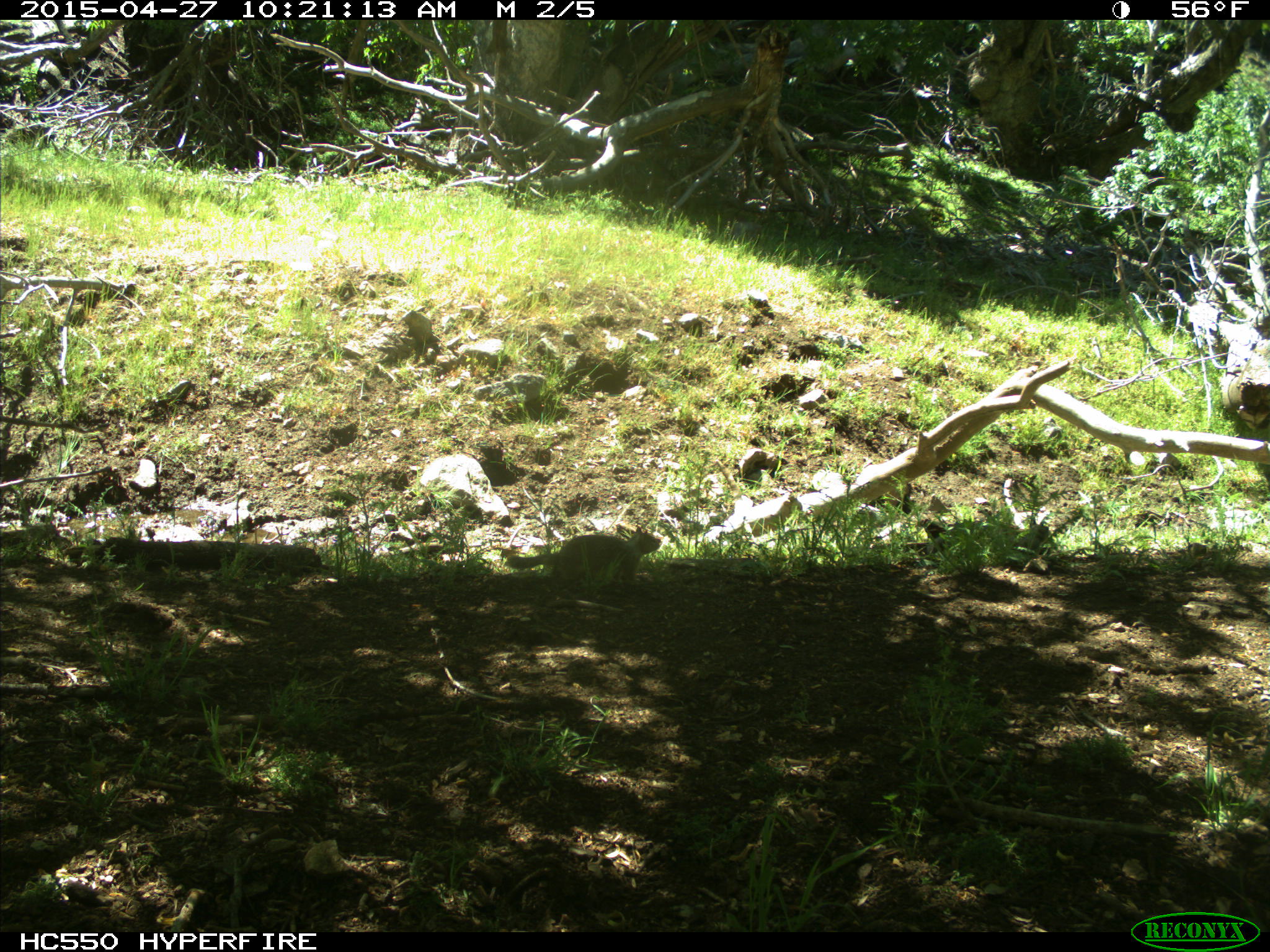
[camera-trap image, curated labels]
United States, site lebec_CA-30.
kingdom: Animalia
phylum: Chordata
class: Mammalia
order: Rodentia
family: Sciuridae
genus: Otospermophilus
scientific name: Otospermophilus beecheyi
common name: california ground squirrel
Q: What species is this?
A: Otospermophilus beecheyi (california ground squirrel).